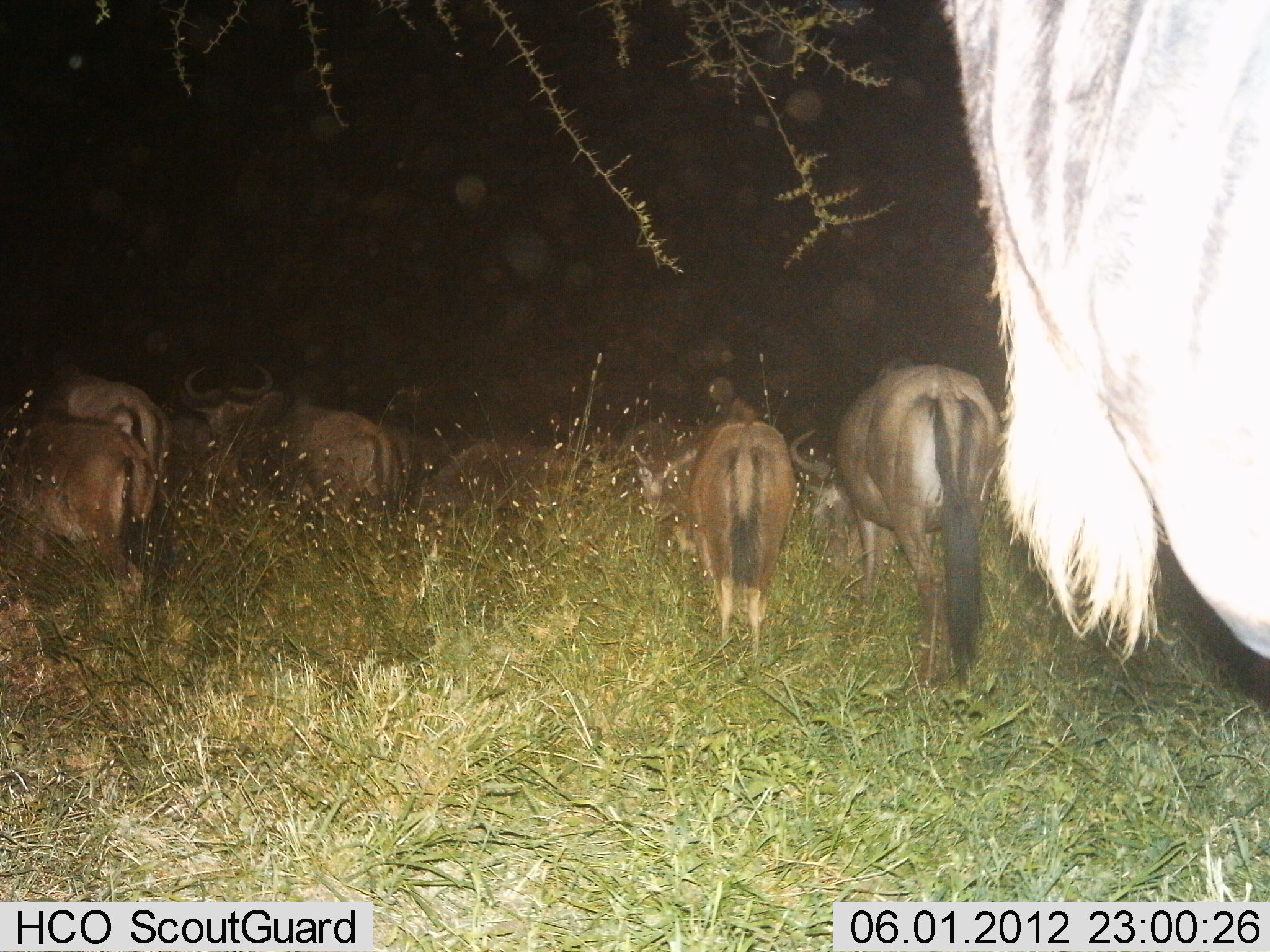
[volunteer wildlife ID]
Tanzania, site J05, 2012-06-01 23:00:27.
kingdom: Animalia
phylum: Chordata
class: Mammalia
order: Artiodactyla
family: Bovidae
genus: Connochaetes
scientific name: Connochaetes taurinus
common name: blue wildebeest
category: wildebeest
Wildebeest (blue wildebeest) (Connochaetes taurinus), count 8. Behavior (volunteer vote fractions): standing 70%, resting 0%, moving 10%, interacting 20%. Young present (vote fraction): 0%. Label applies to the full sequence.